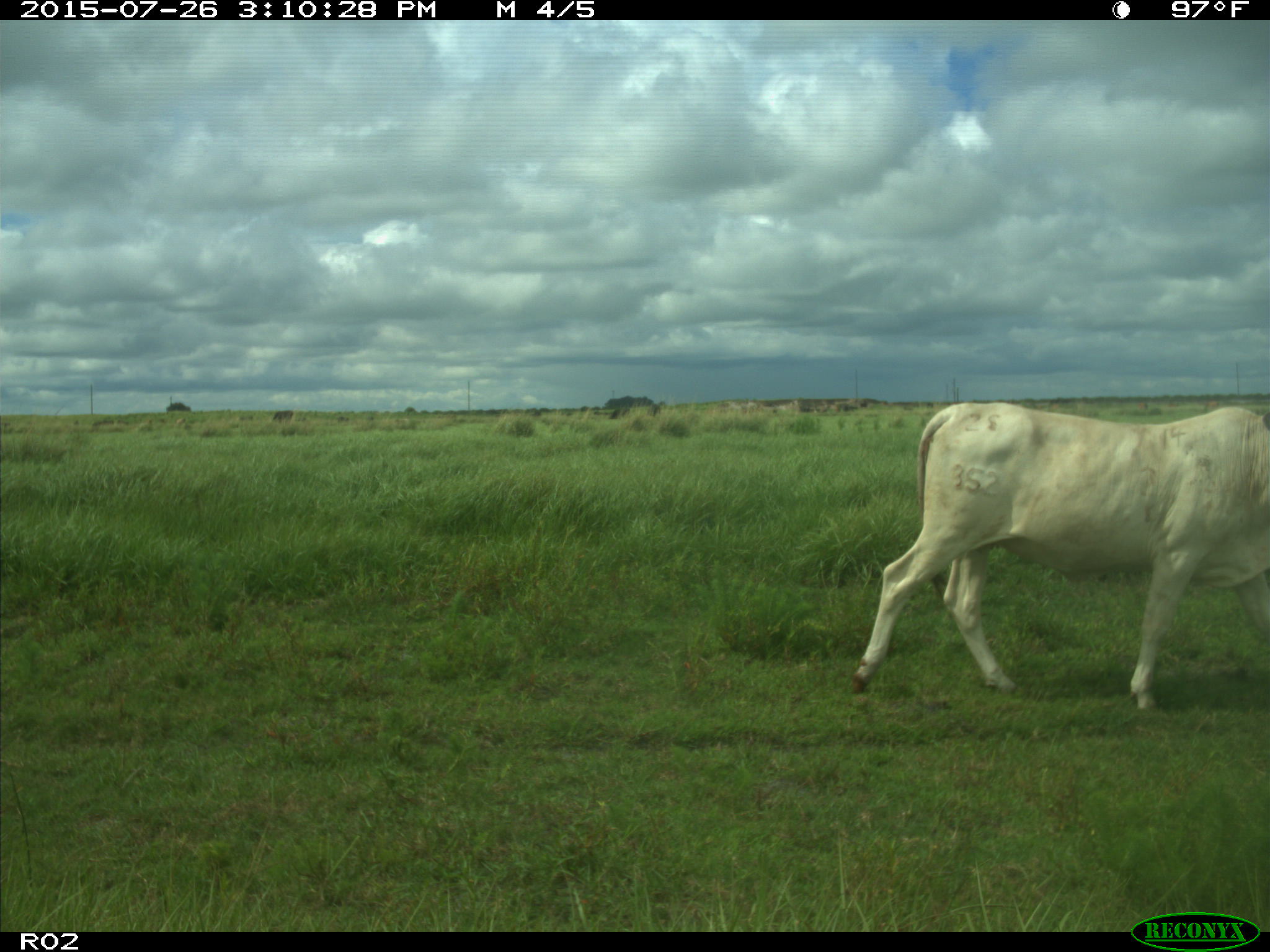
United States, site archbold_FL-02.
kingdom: Animalia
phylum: Chordata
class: Mammalia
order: Artiodactyla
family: Bovidae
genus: Bos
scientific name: Bos taurus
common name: domestic cow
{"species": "Bos taurus (domestic cow)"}